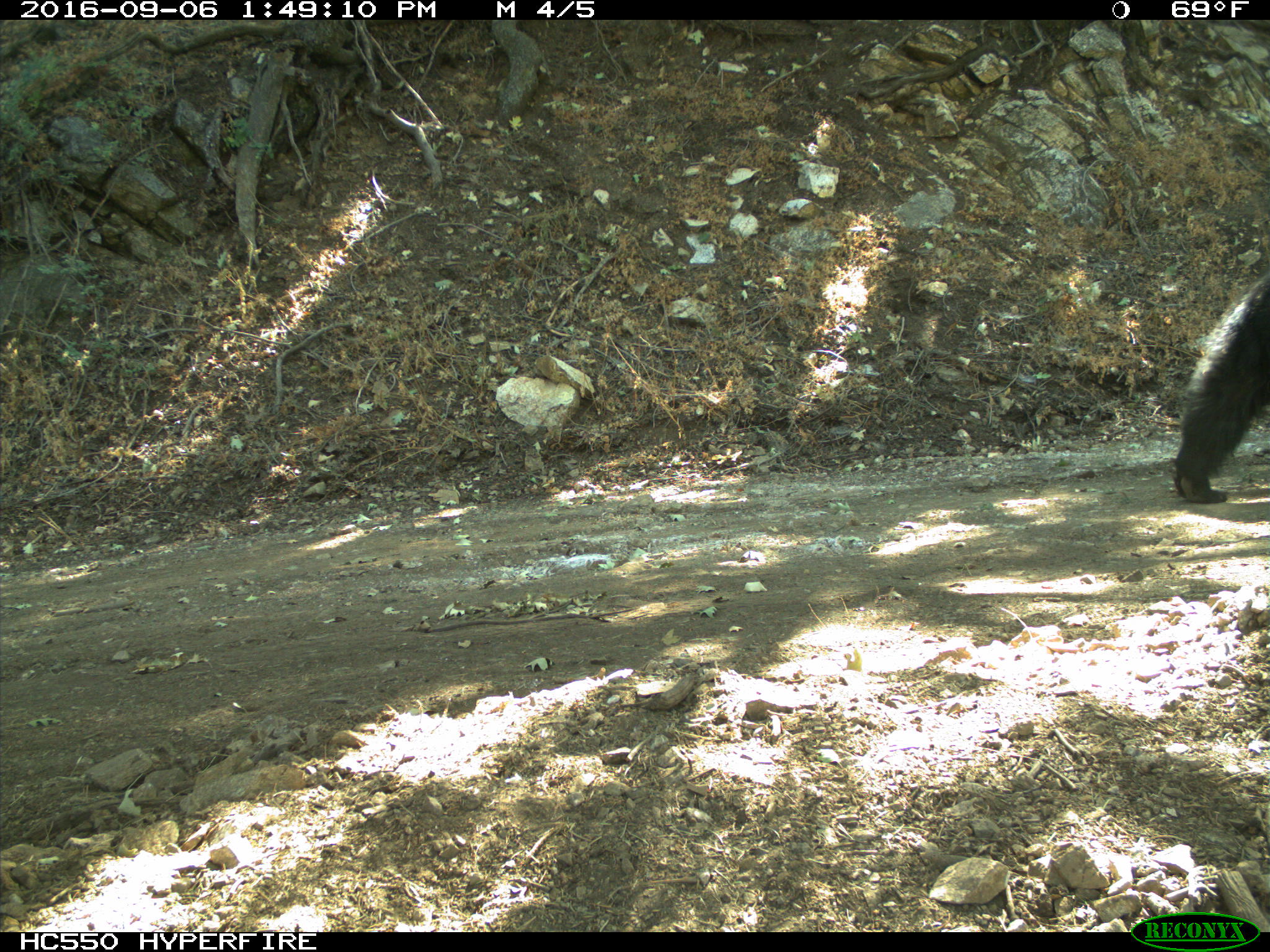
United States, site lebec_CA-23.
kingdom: Animalia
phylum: Chordata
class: Mammalia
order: Carnivora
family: Ursidae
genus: Ursus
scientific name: Ursus americanus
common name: american black bear